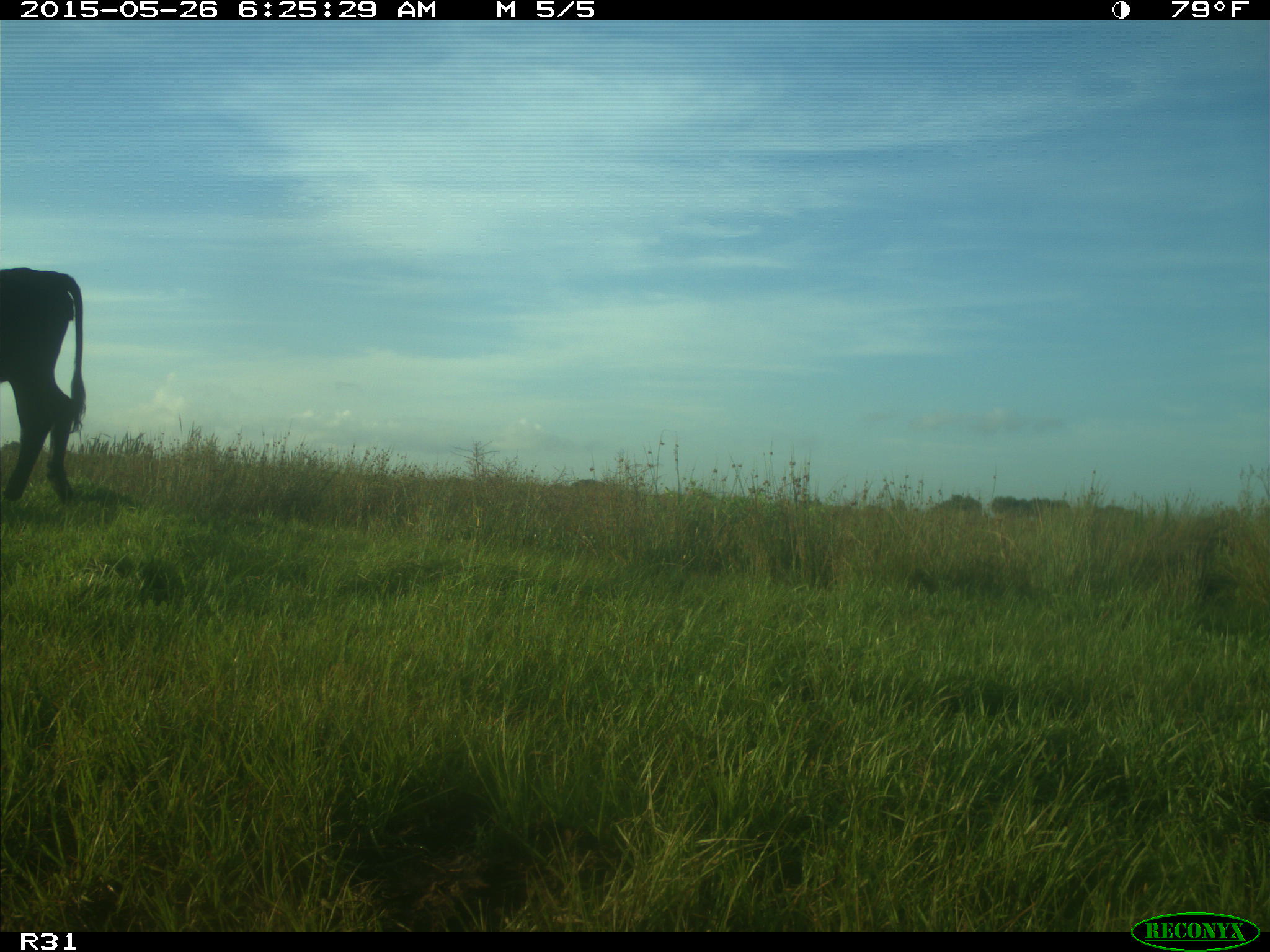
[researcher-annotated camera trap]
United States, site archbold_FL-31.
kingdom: Animalia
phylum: Chordata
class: Mammalia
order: Artiodactyla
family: Bovidae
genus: Bos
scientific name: Bos taurus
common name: domestic cow